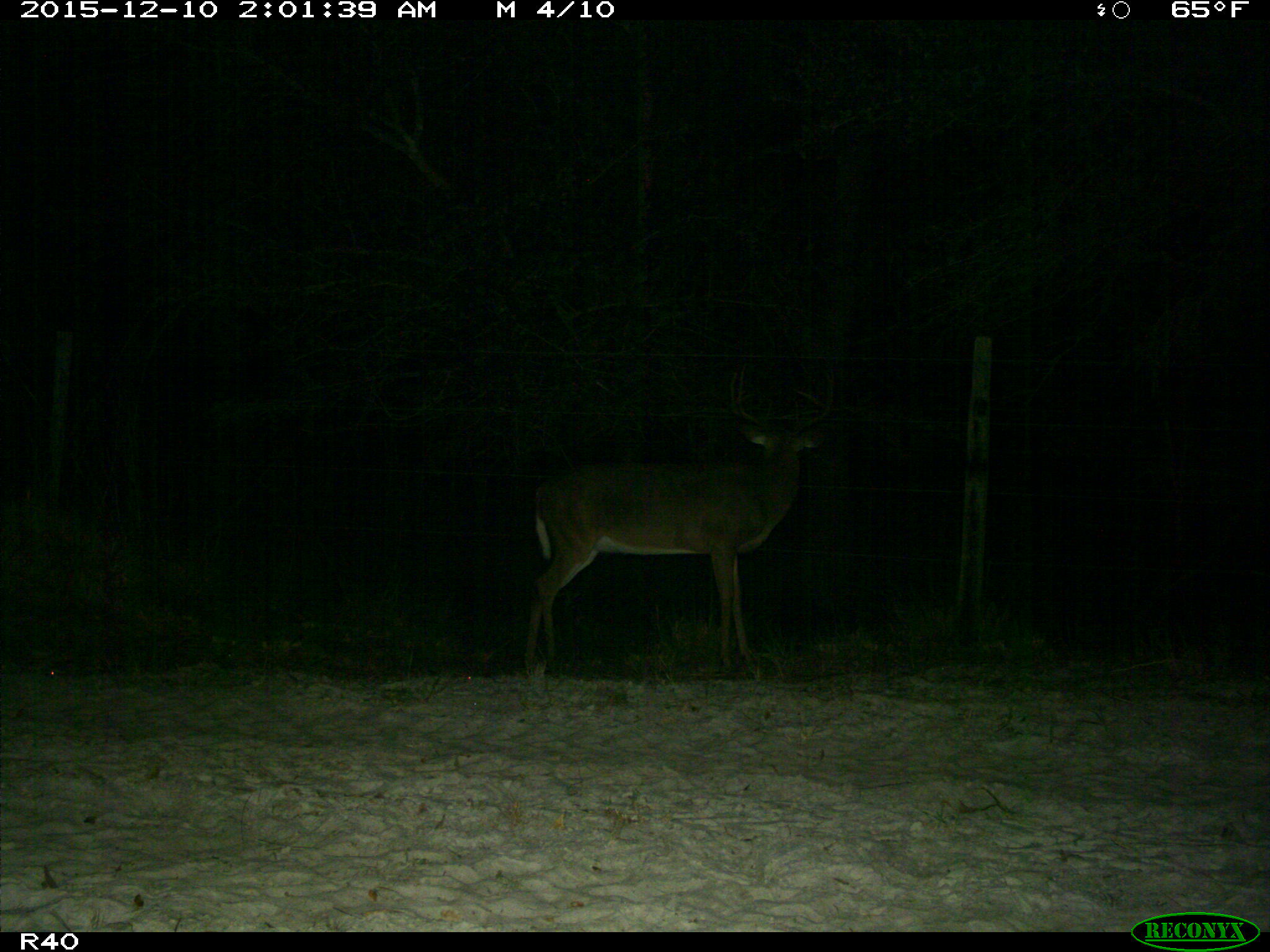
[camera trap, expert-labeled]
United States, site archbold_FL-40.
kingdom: Animalia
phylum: Chordata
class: Mammalia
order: Artiodactyla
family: Cervidae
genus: Odocoileus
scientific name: Odocoileus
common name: deer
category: unidentified deer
Unidentified deer (deer) (Odocoileus).